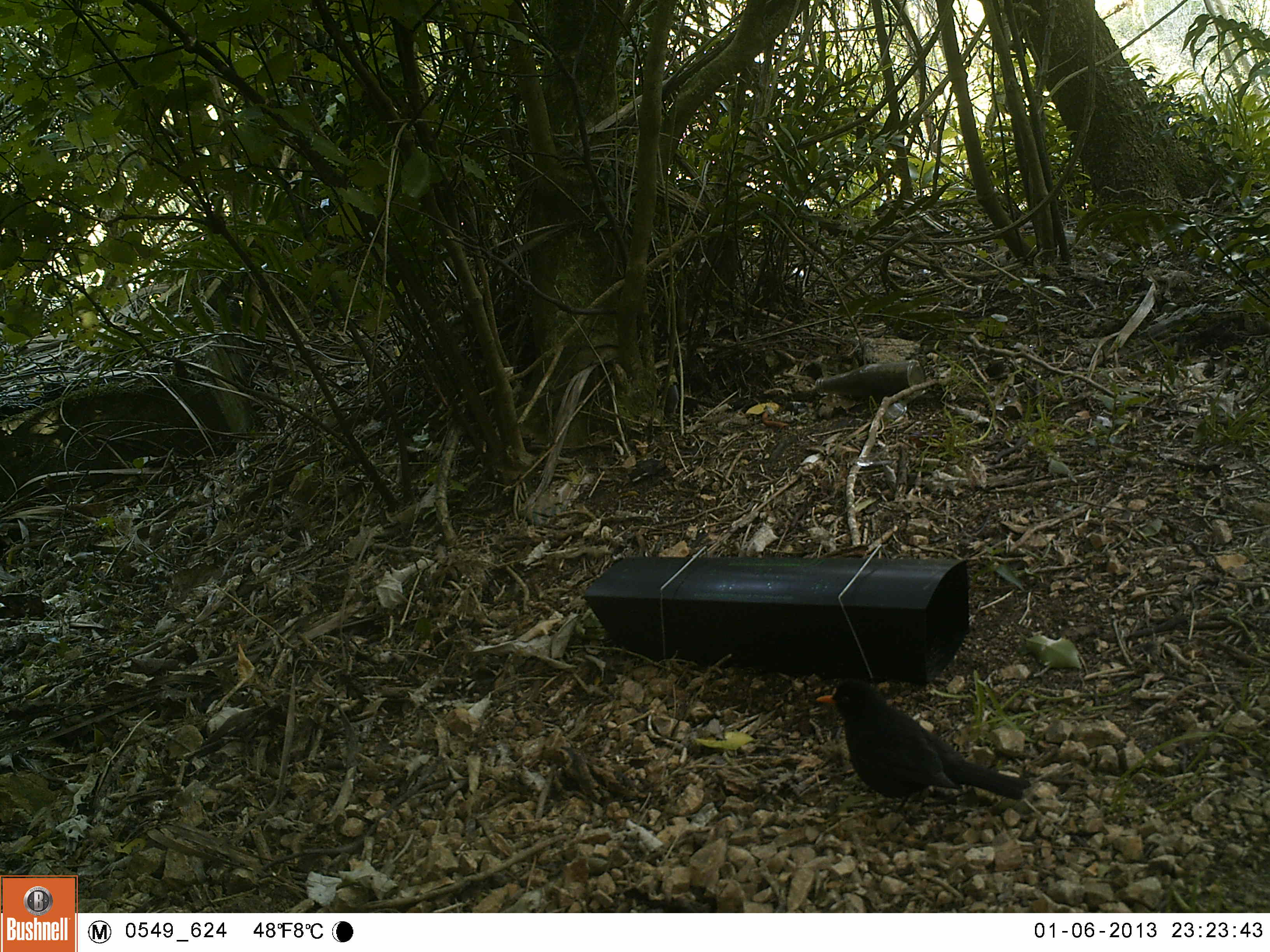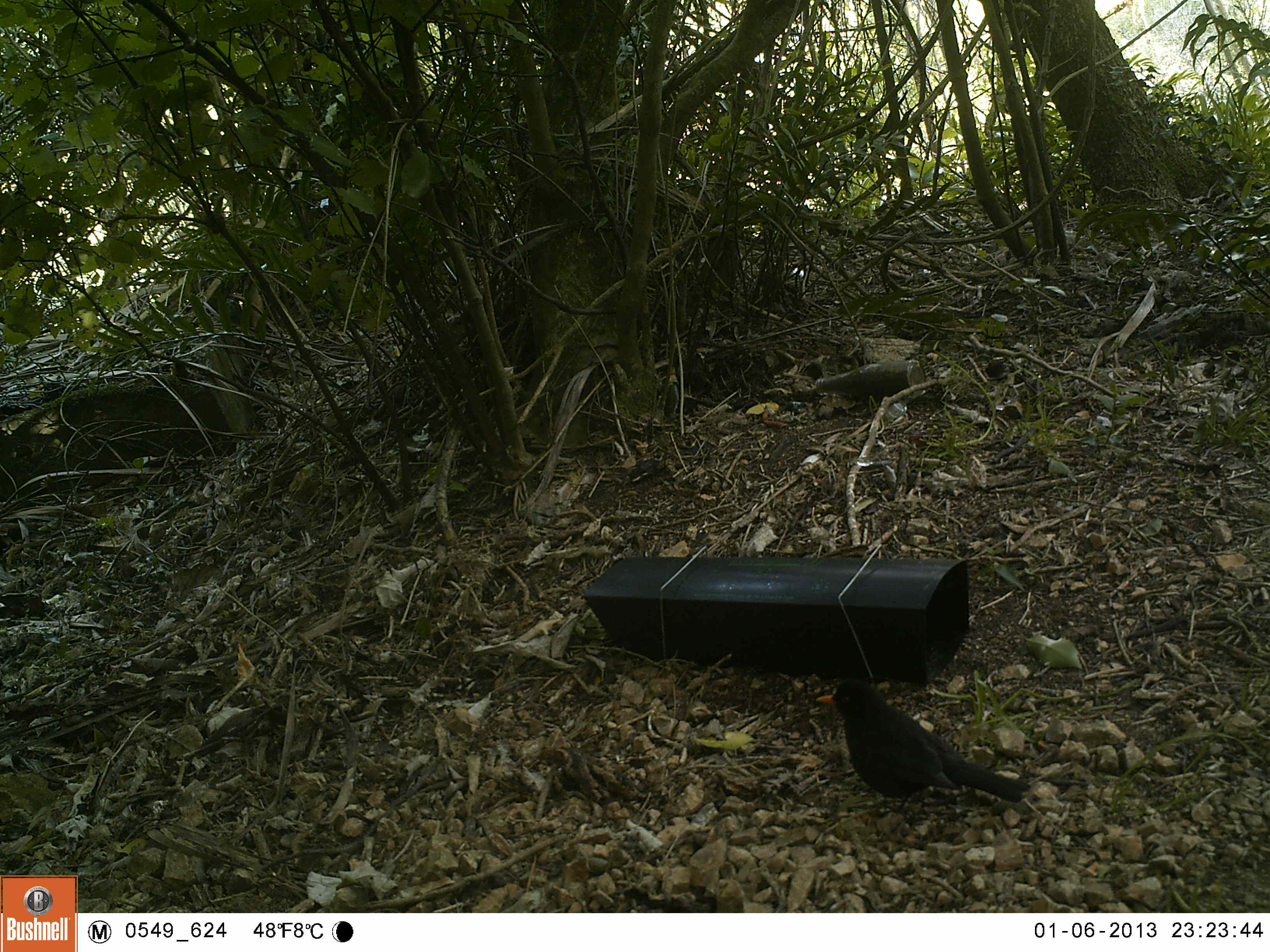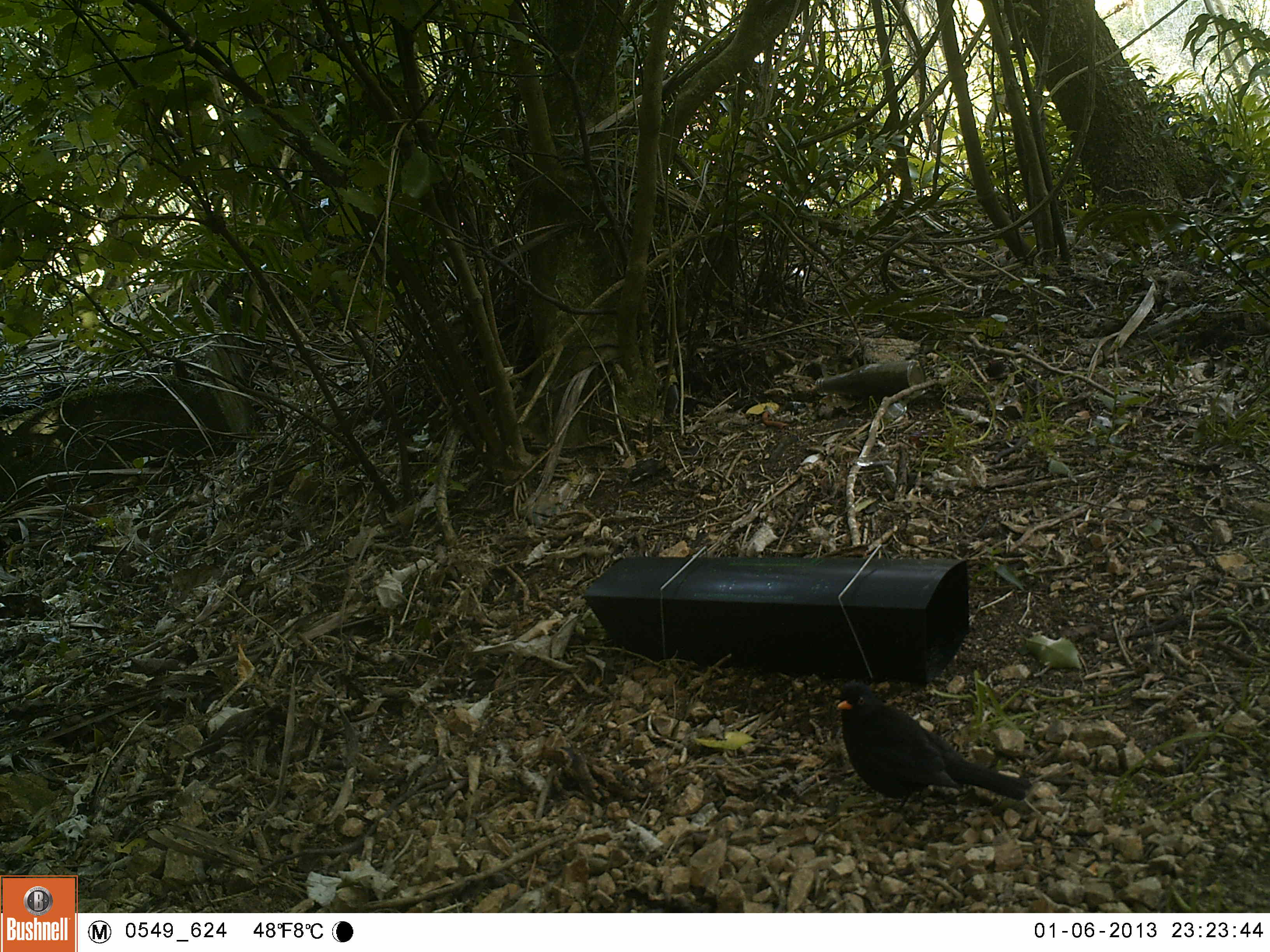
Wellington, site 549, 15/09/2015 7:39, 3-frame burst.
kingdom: Animalia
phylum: Chordata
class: Aves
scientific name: Aves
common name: bird